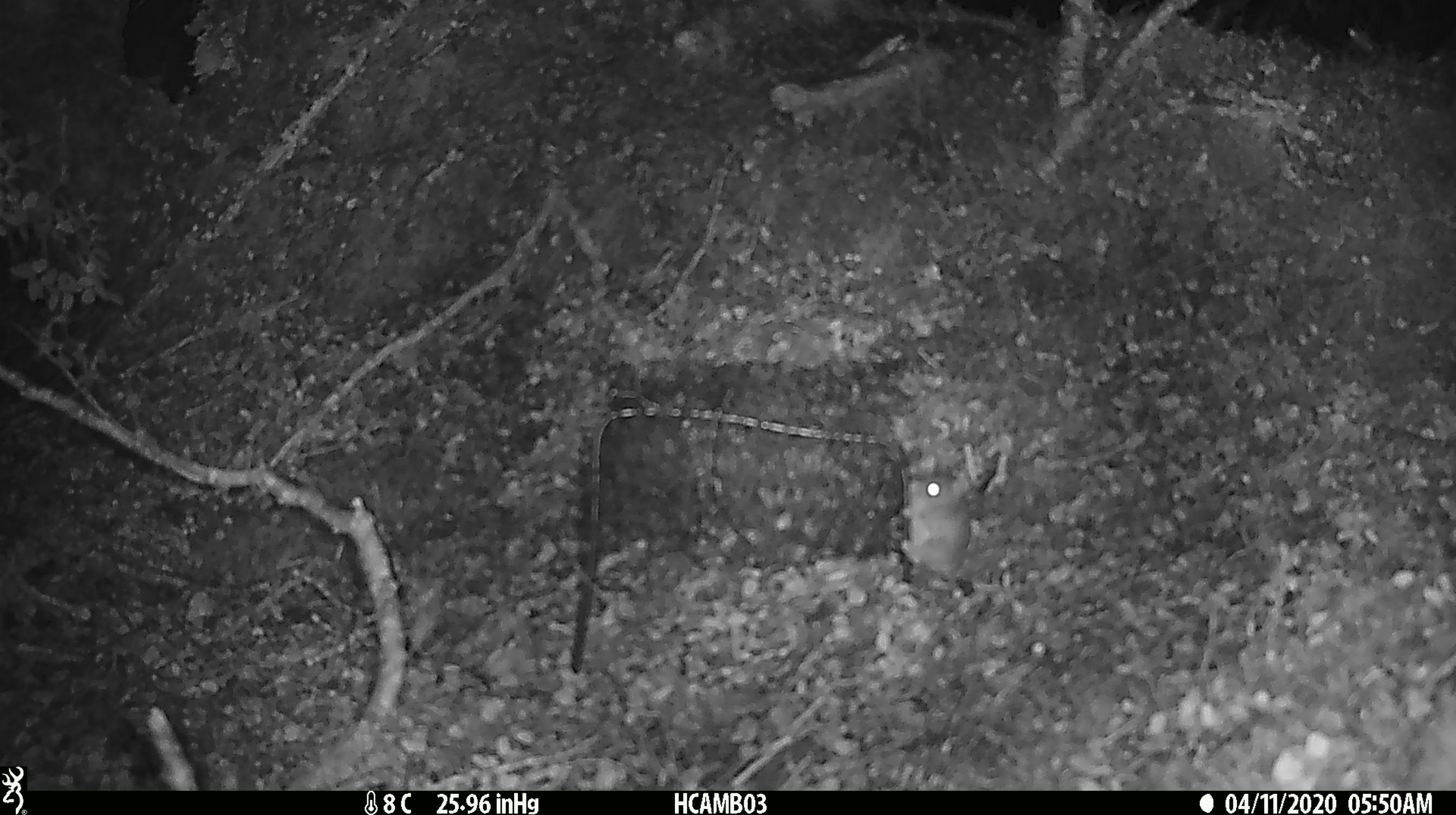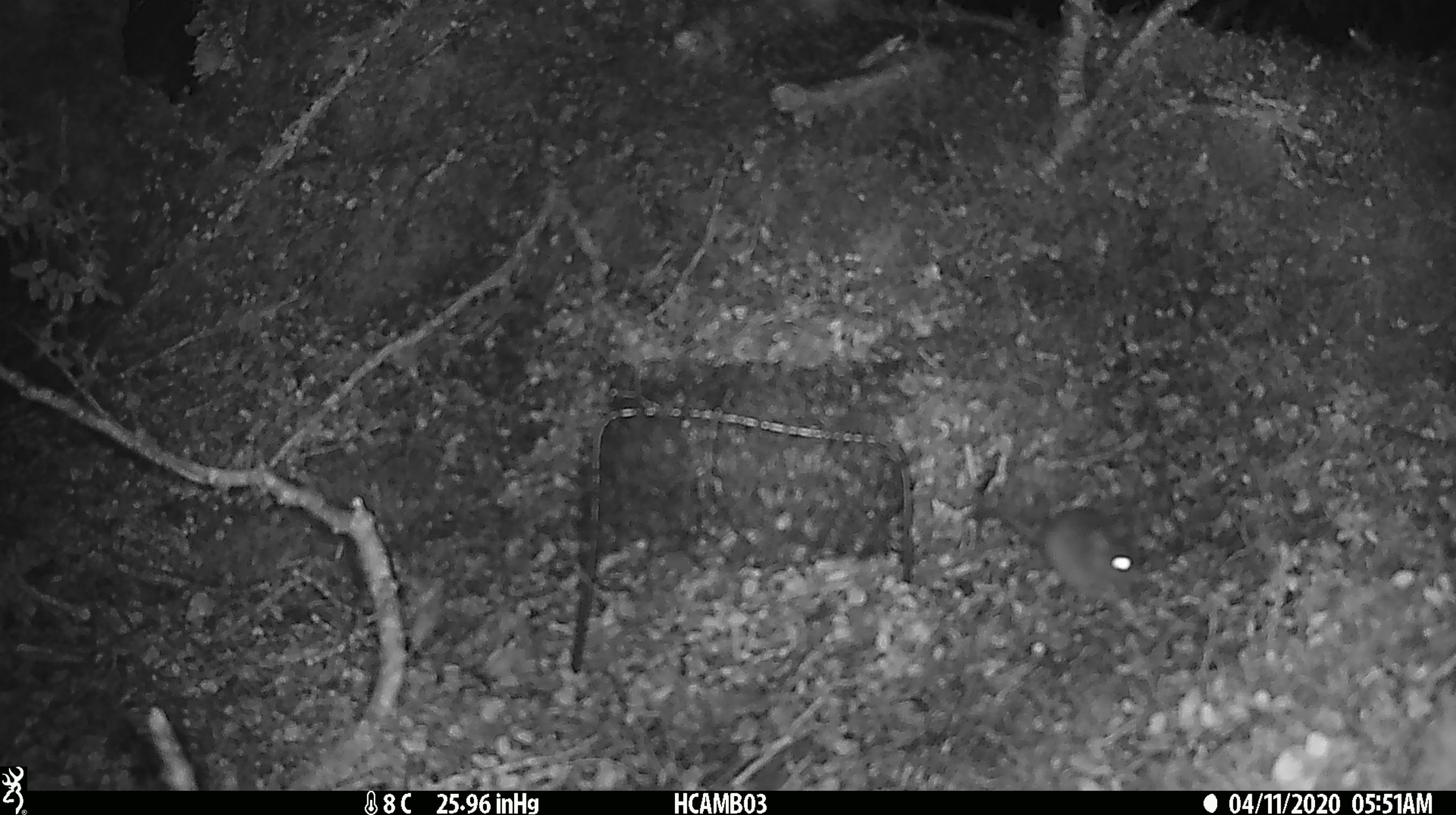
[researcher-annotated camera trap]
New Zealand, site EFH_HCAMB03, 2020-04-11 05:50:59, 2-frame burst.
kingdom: Animalia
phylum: Chordata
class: Mammalia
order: Rodentia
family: Muridae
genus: Mus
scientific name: Mus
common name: mouse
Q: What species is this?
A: Mouse (Mus).